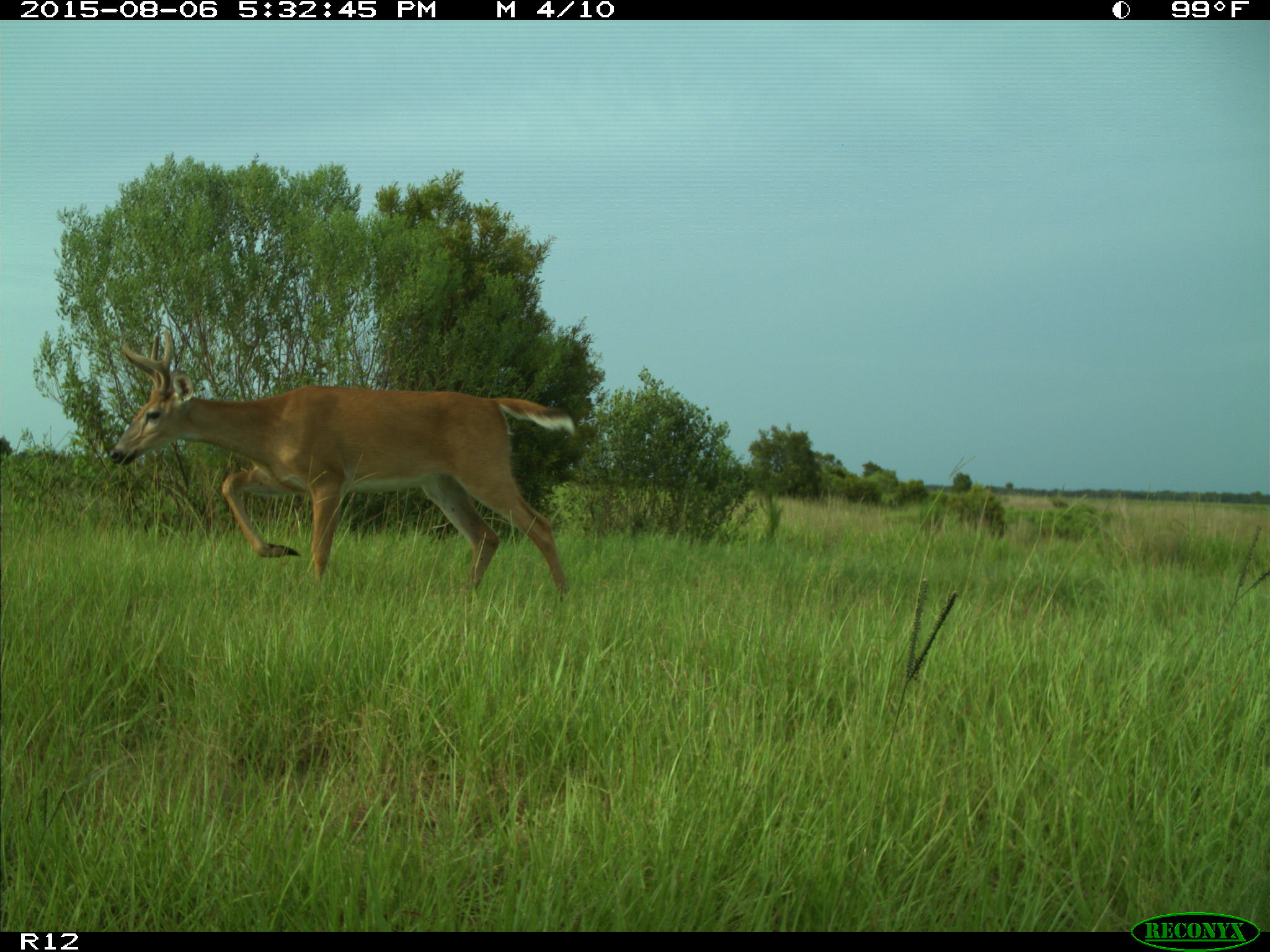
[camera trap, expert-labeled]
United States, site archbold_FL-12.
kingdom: Animalia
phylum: Chordata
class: Mammalia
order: Artiodactyla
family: Cervidae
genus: Odocoileus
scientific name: Odocoileus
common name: deer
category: unidentified deer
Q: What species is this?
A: Unidentified deer (deer) (Odocoileus).